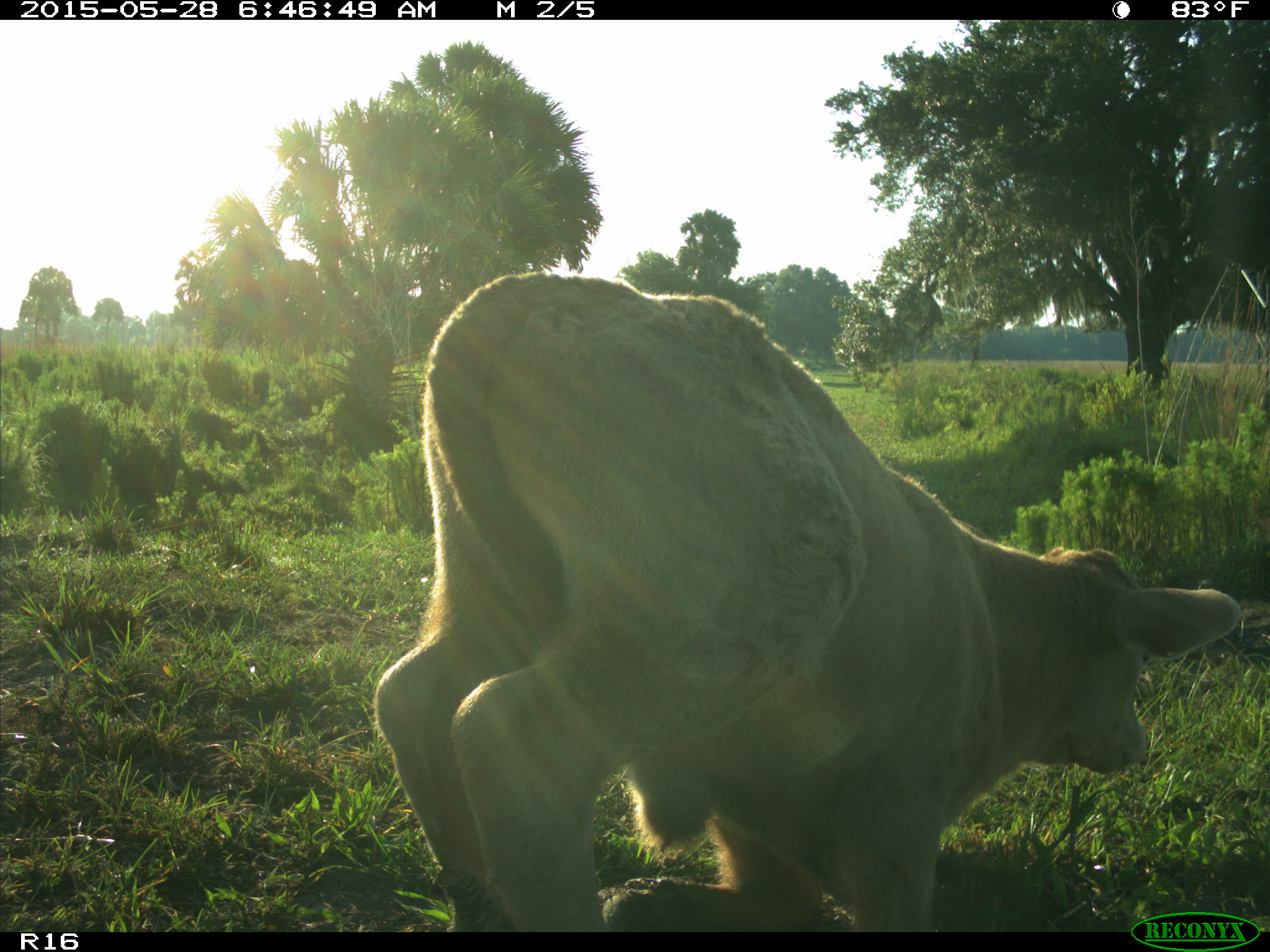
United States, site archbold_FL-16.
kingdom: Animalia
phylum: Chordata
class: Mammalia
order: Artiodactyla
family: Bovidae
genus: Bos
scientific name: Bos taurus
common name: domestic cow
Bos taurus (domestic cow).